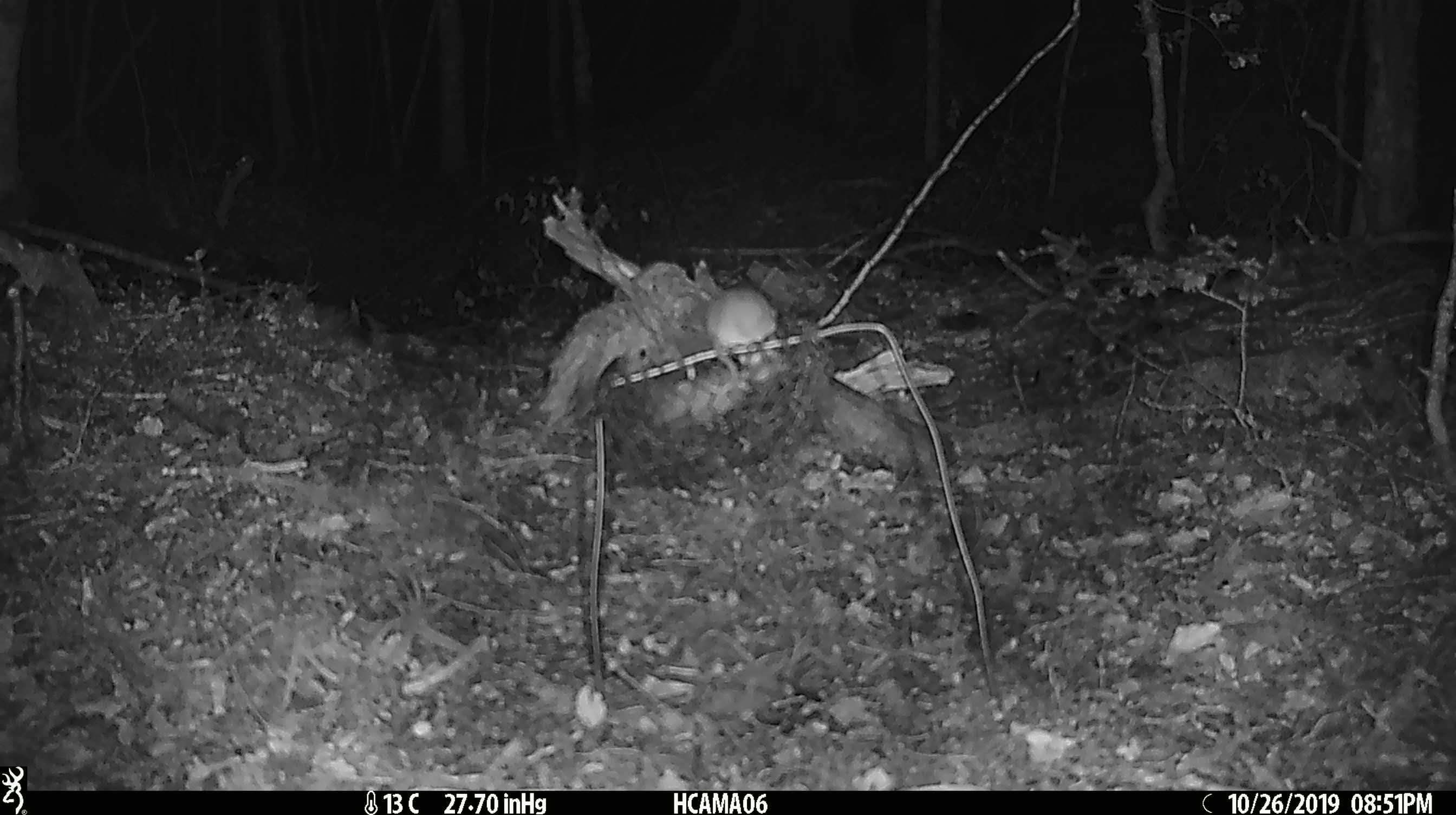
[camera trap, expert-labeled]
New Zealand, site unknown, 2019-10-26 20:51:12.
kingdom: Animalia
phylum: Chordata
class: Mammalia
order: Rodentia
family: Muridae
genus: Mus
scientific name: Mus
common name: mouse